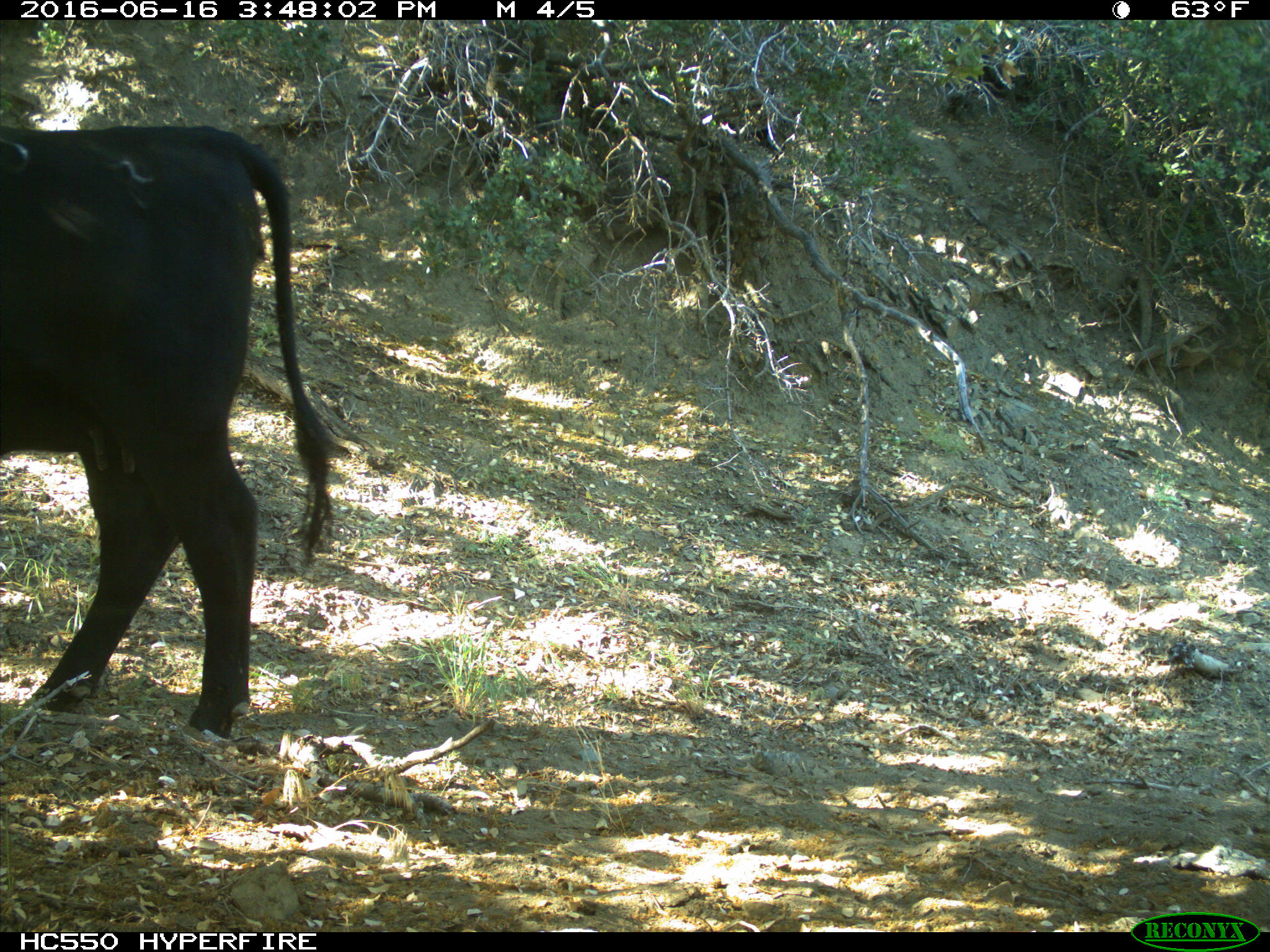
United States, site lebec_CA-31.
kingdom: Animalia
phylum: Chordata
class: Mammalia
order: Artiodactyla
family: Bovidae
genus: Bos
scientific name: Bos taurus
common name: domestic cow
Bos taurus (domestic cow).